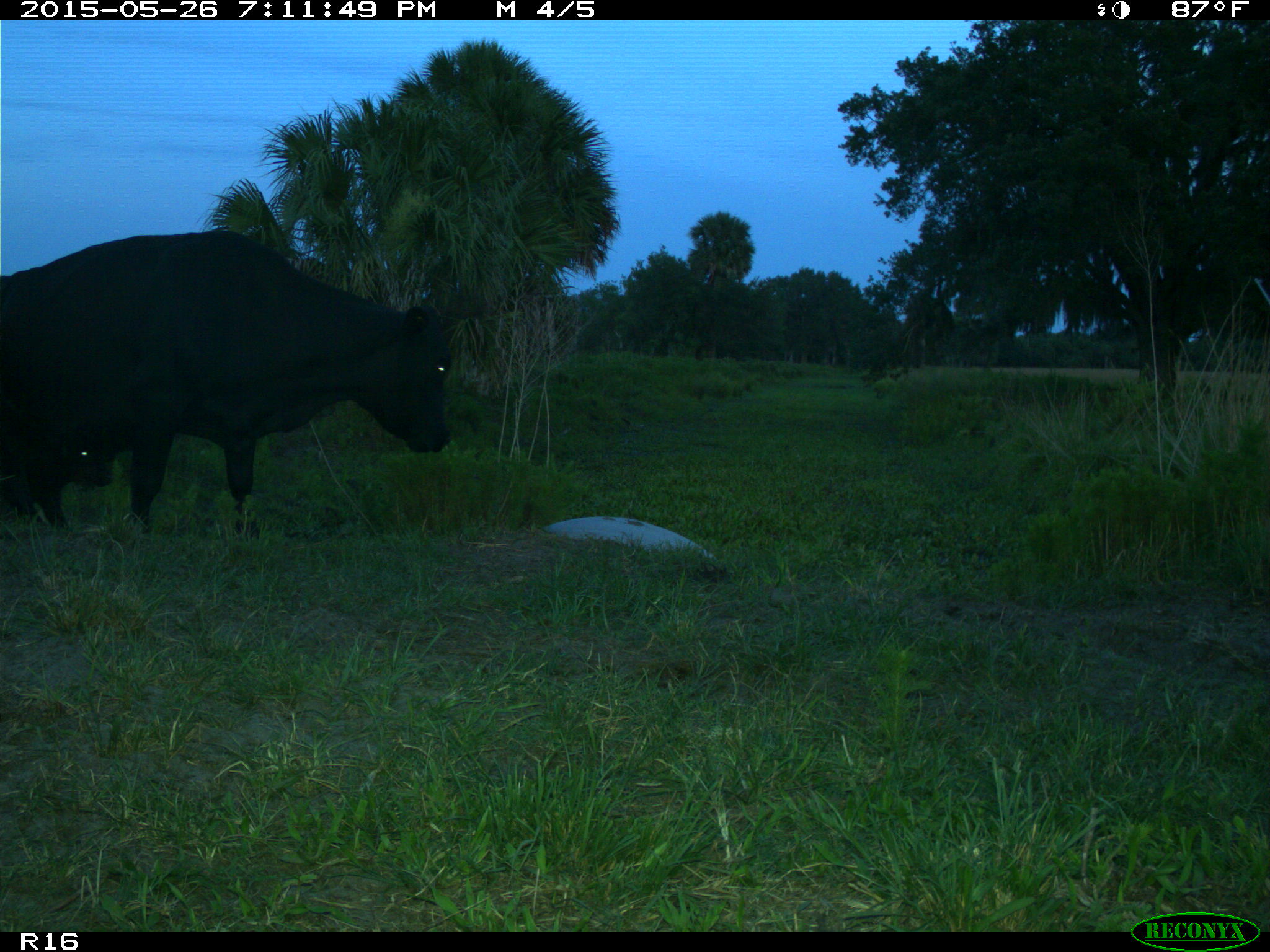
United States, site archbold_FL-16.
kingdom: Animalia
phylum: Chordata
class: Mammalia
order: Artiodactyla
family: Bovidae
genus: Bos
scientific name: Bos taurus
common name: domestic cow